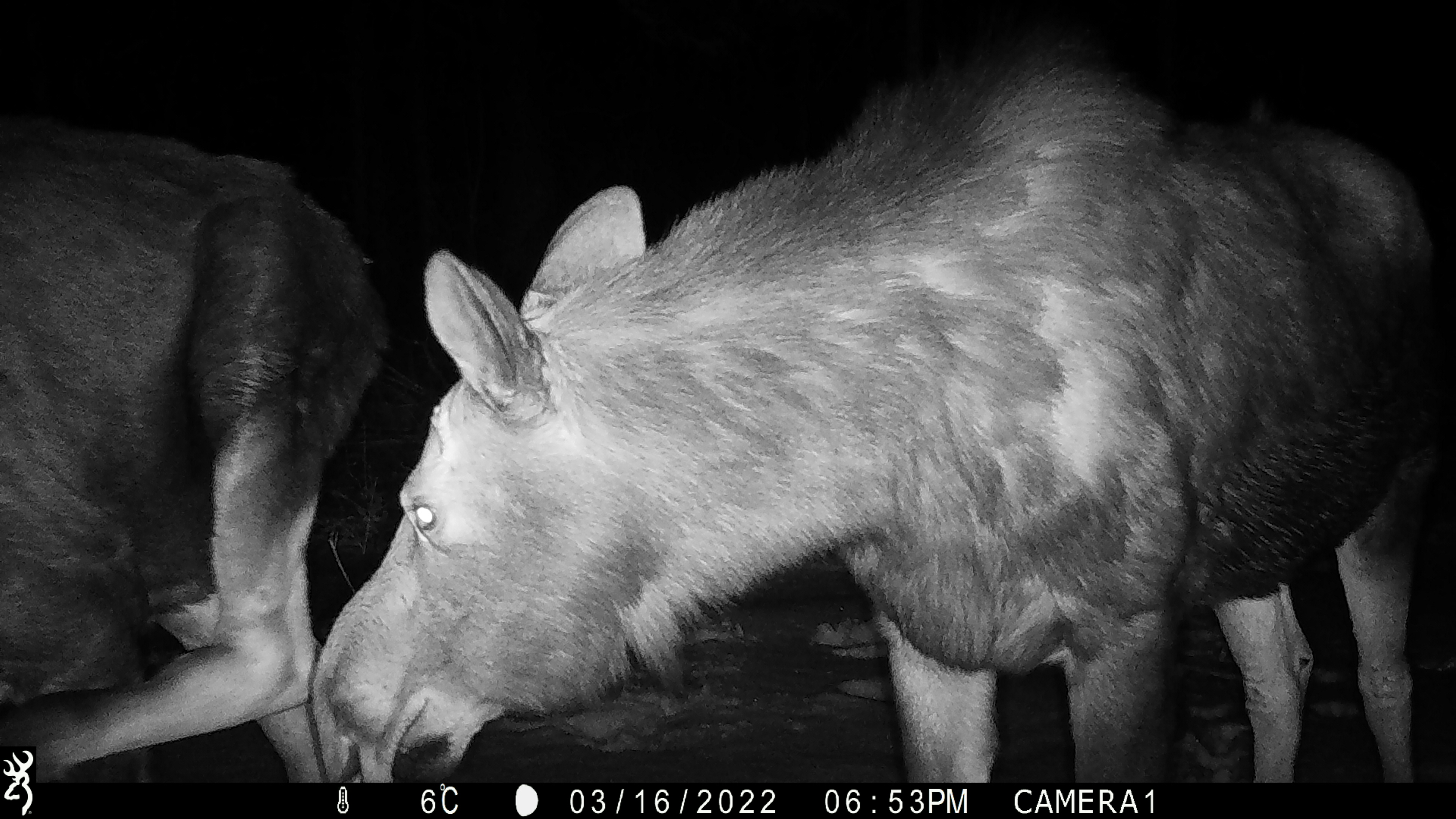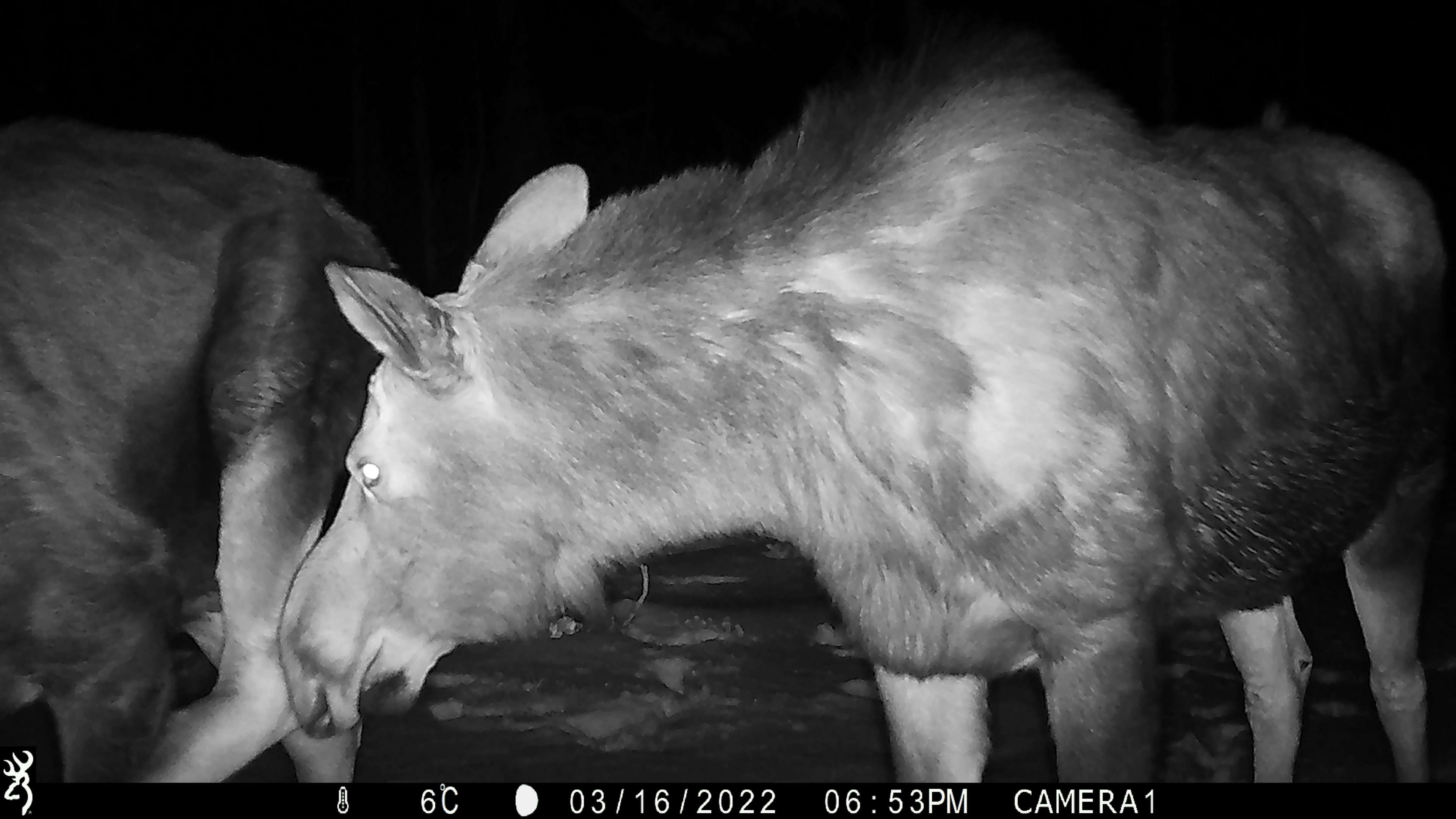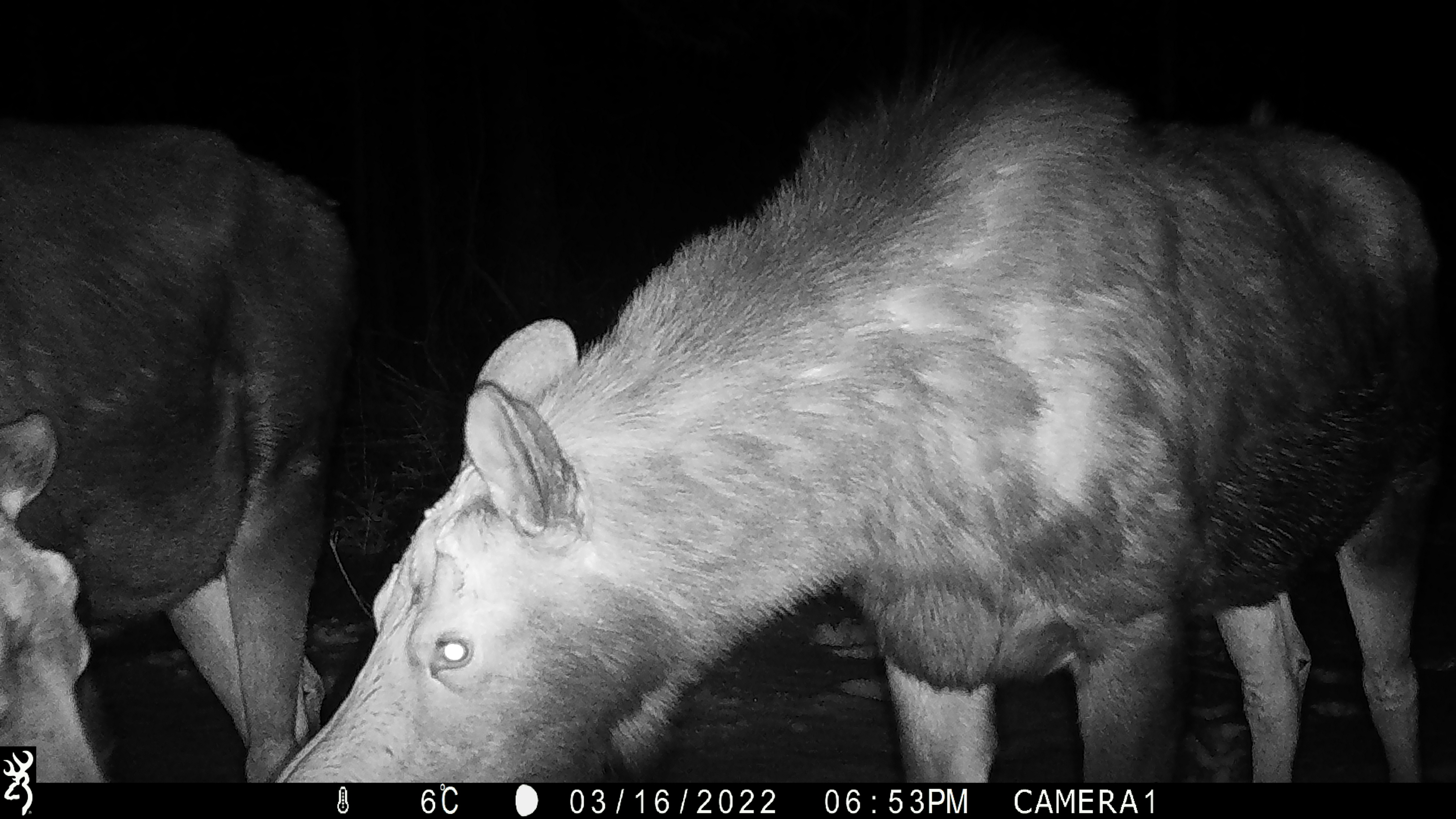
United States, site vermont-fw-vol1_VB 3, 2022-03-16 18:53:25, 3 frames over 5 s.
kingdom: Animalia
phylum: Chordata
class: Mammalia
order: Artiodactyla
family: Cervidae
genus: Alces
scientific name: Alces alces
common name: moose